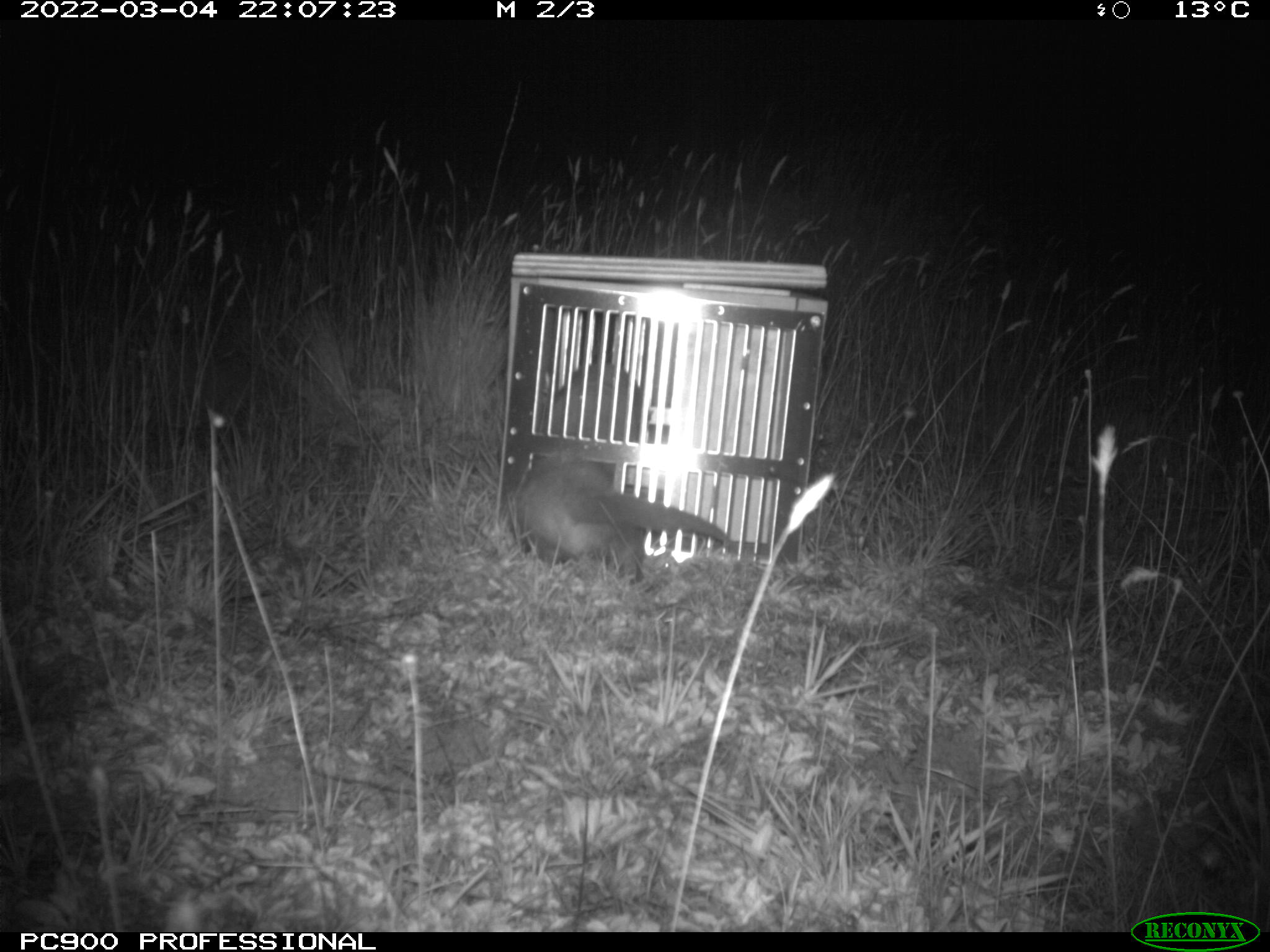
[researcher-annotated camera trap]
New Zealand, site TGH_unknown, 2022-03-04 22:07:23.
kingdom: Animalia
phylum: Chordata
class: Mammalia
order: Carnivora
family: Mustelidae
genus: Mustela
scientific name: Mustela furo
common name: ferret